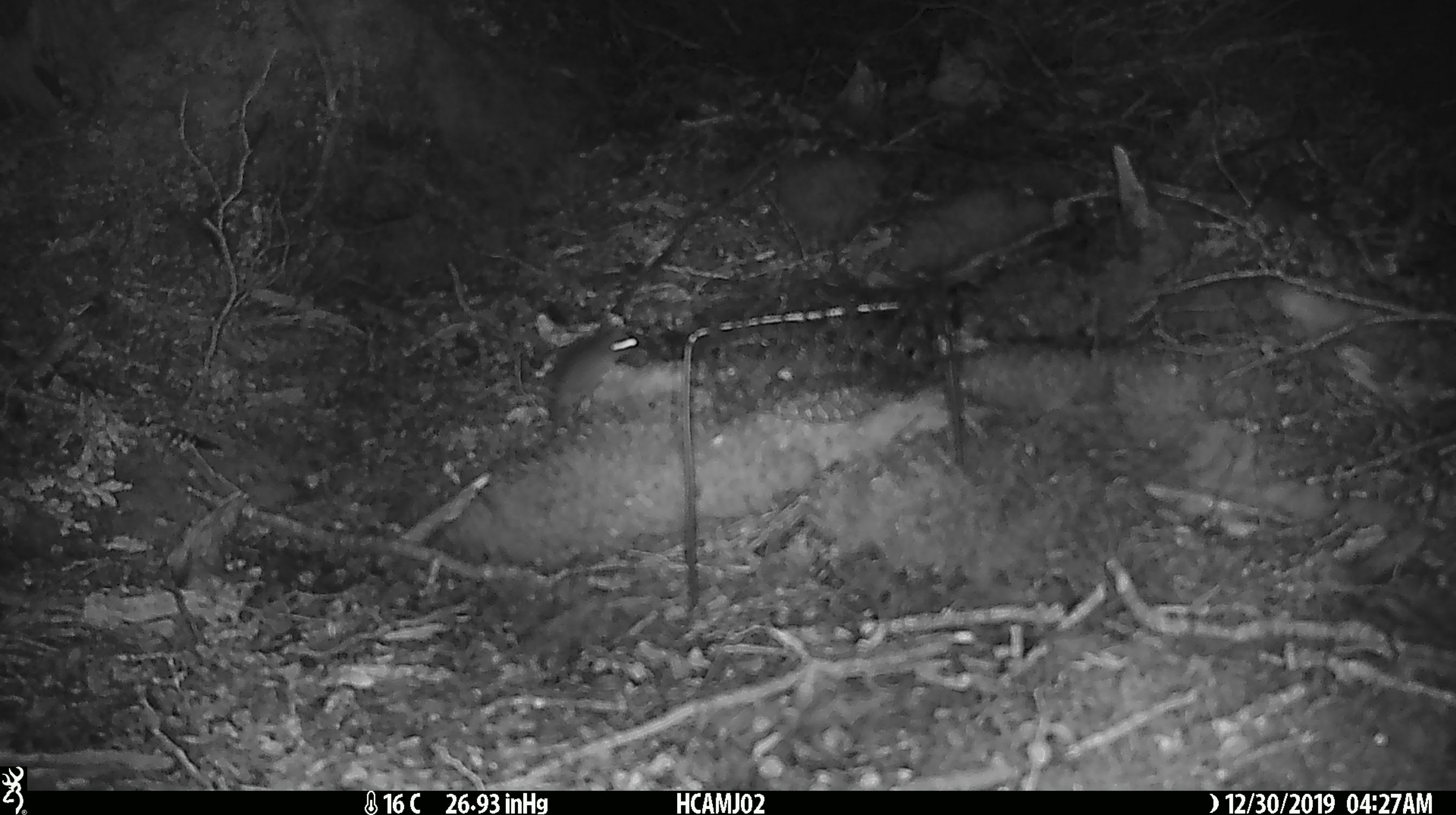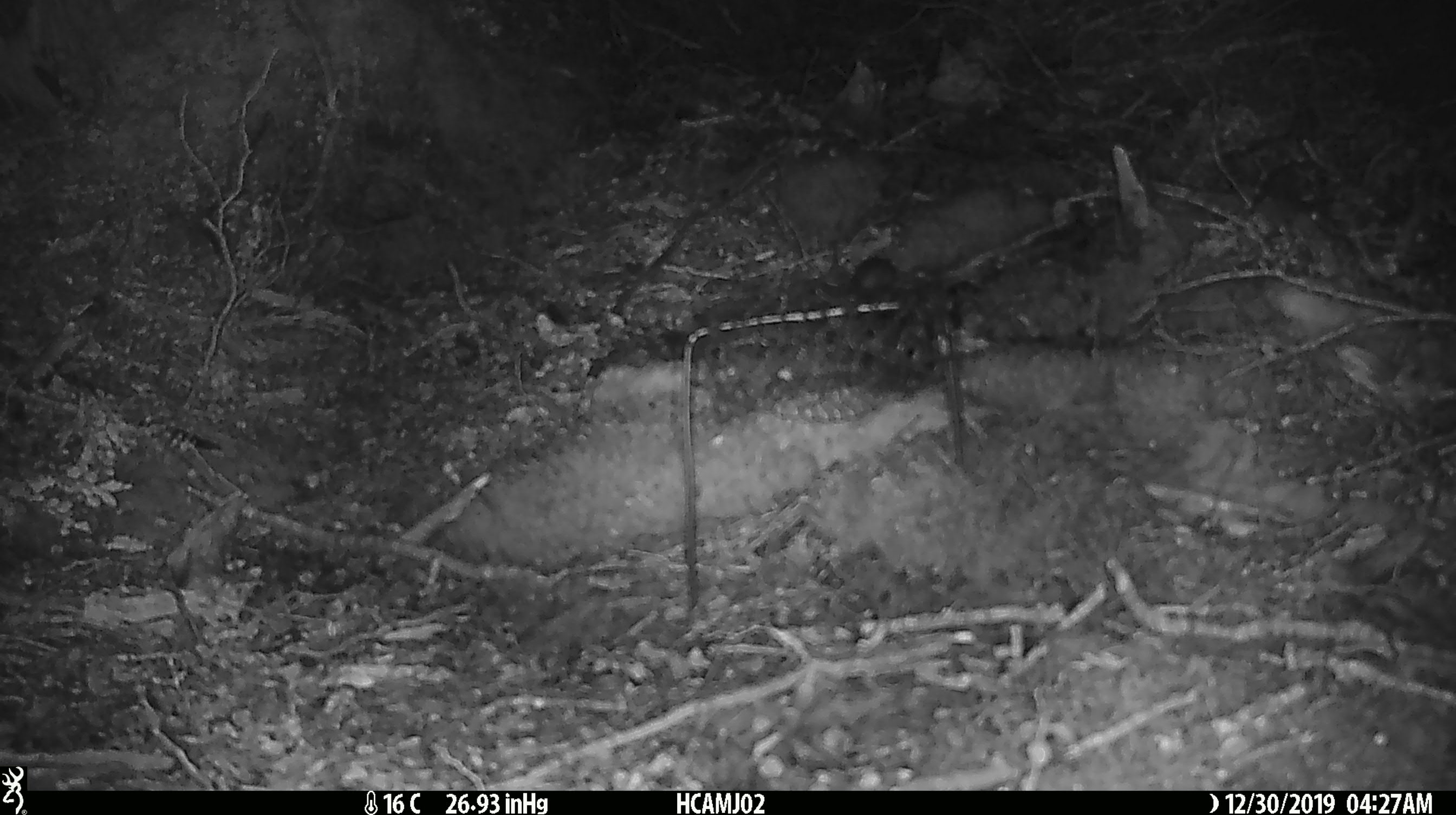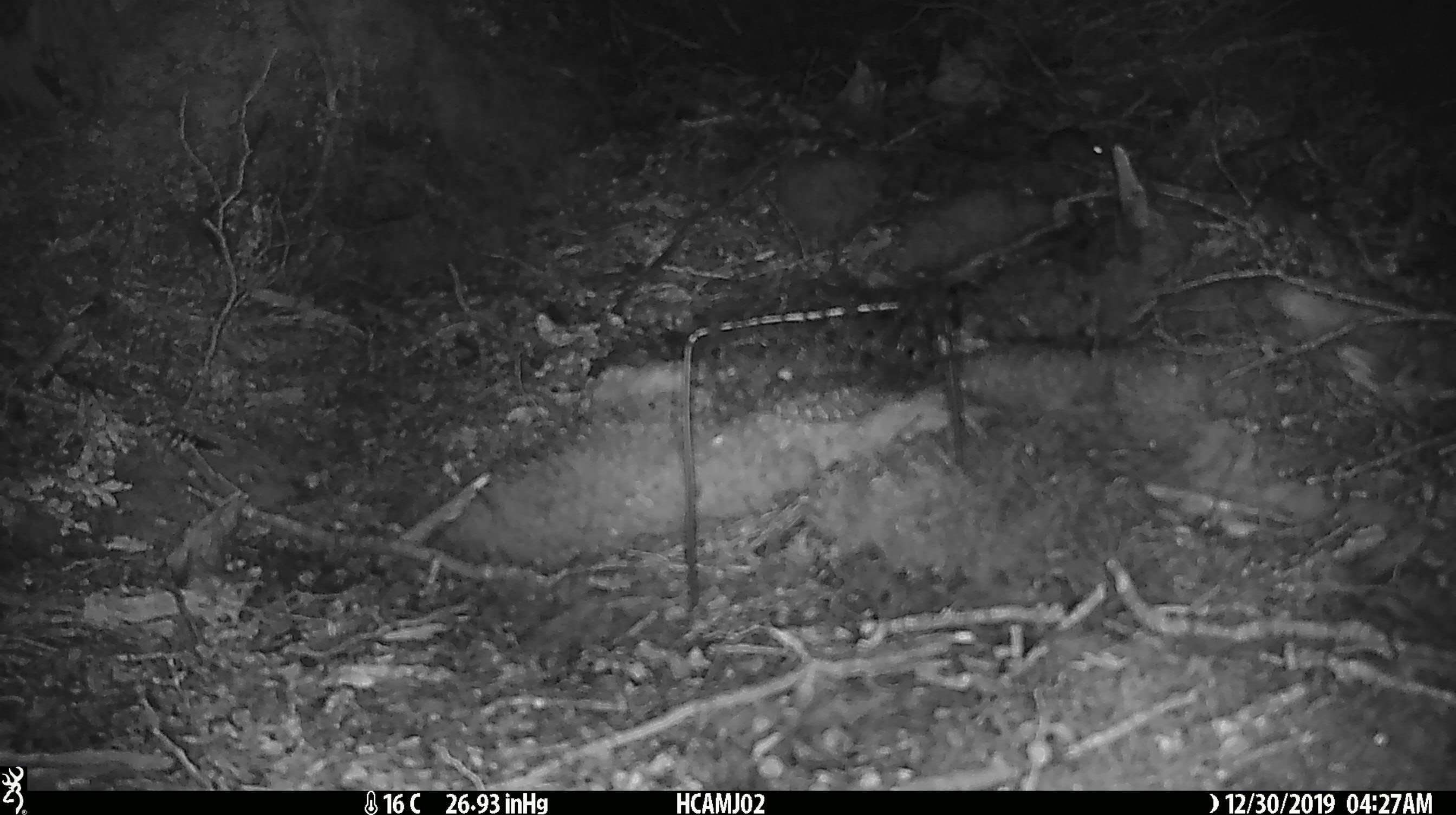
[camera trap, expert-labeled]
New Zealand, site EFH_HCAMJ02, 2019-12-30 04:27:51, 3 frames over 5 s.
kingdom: Animalia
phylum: Chordata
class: Mammalia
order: Rodentia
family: Muridae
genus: Mus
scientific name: Mus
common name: mouse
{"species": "mouse (Mus)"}